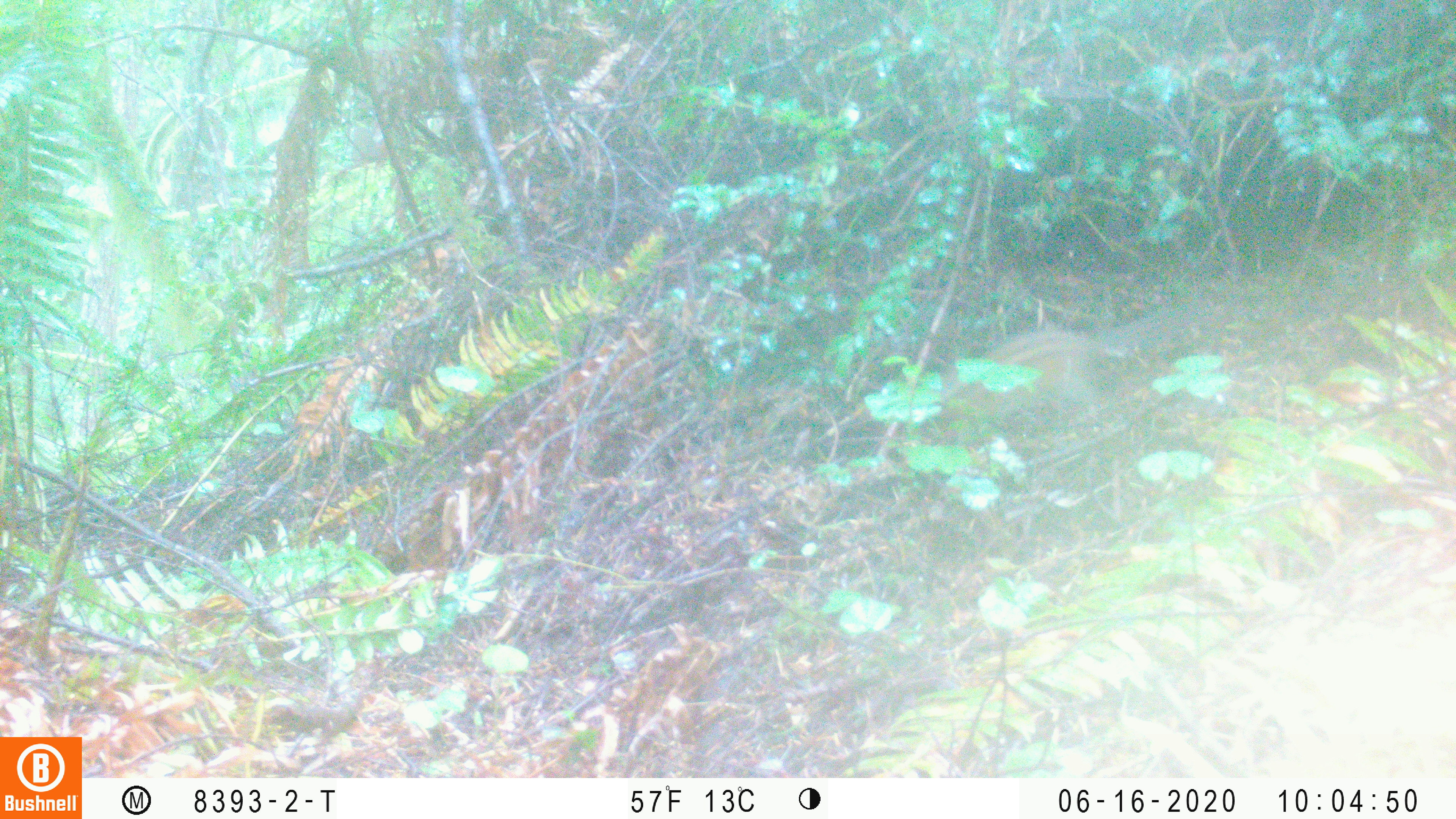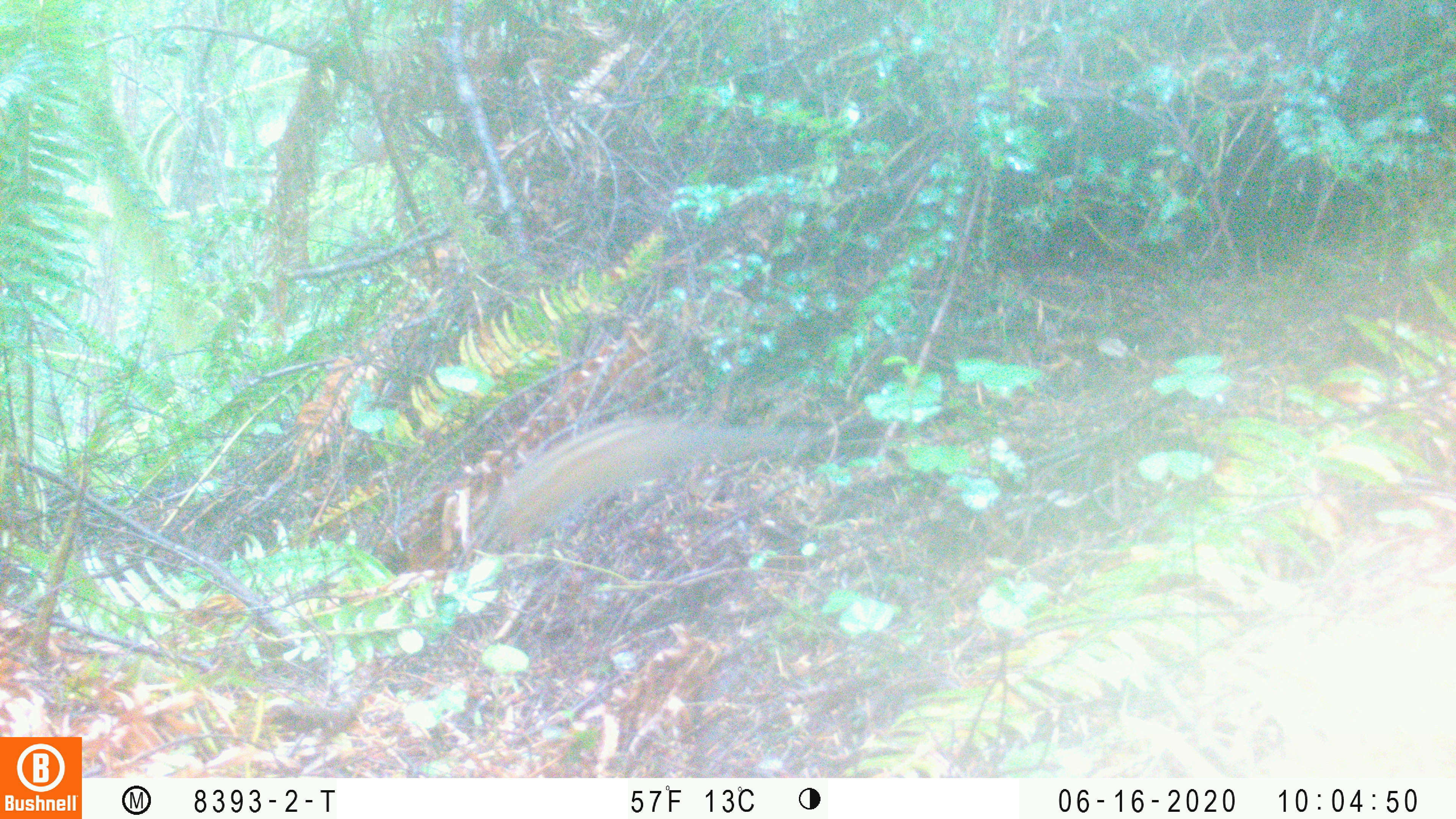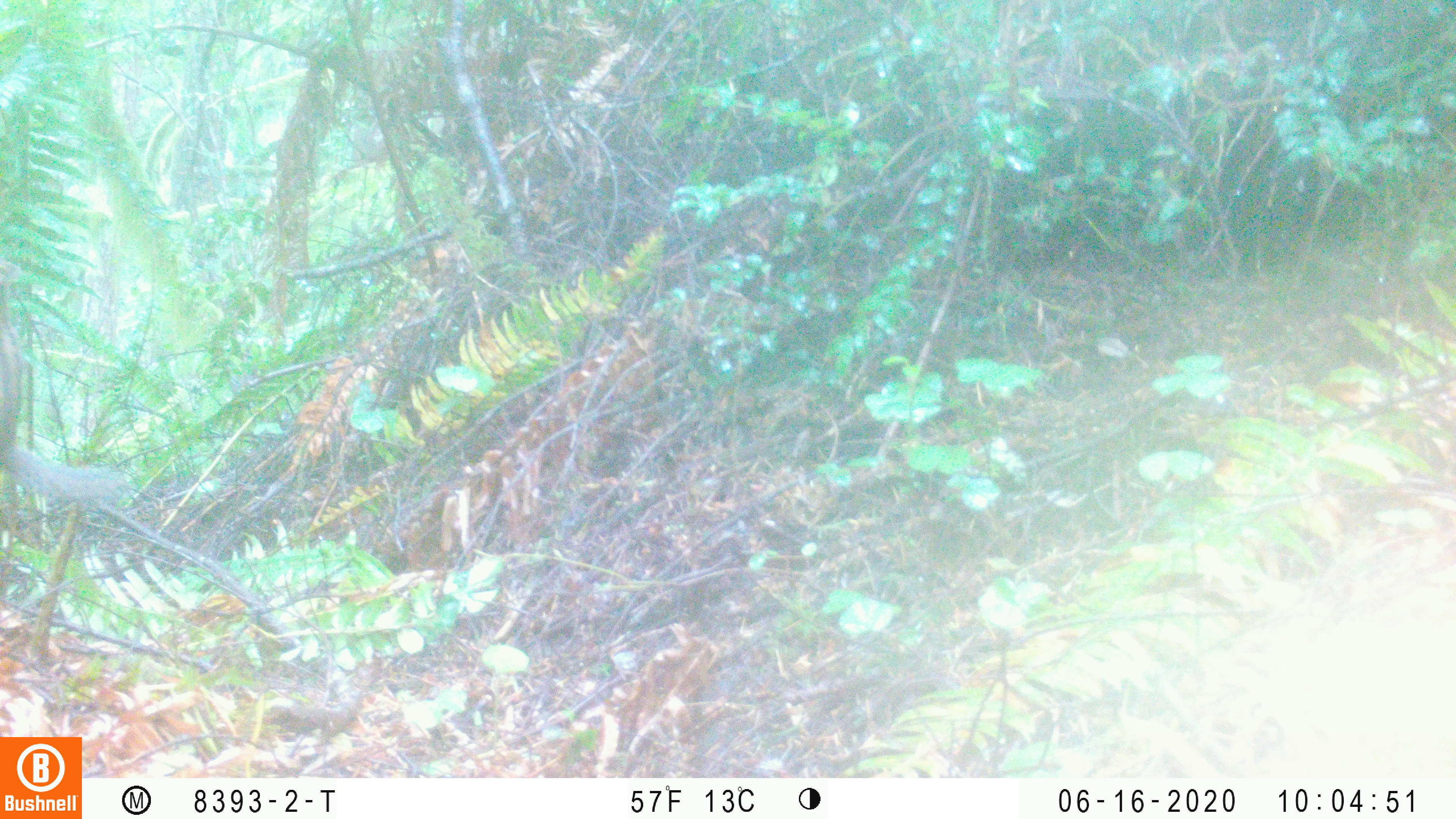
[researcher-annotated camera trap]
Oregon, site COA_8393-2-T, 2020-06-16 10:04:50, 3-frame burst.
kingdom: Animalia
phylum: Chordata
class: Mammalia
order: Rodentia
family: Sciuridae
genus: Neotamias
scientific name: Neotamias townsendii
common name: townsend's chipmunk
Townsend's chipmunk (Neotamias townsendii).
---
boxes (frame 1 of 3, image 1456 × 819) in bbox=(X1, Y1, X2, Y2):
townsend's chipmunk: bbox=(920, 301, 1192, 429)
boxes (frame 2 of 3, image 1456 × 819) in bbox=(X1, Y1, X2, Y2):
townsend's chipmunk: bbox=(472, 405, 819, 561)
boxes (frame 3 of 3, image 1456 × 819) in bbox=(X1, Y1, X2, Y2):
townsend's chipmunk: bbox=(4, 275, 129, 509)